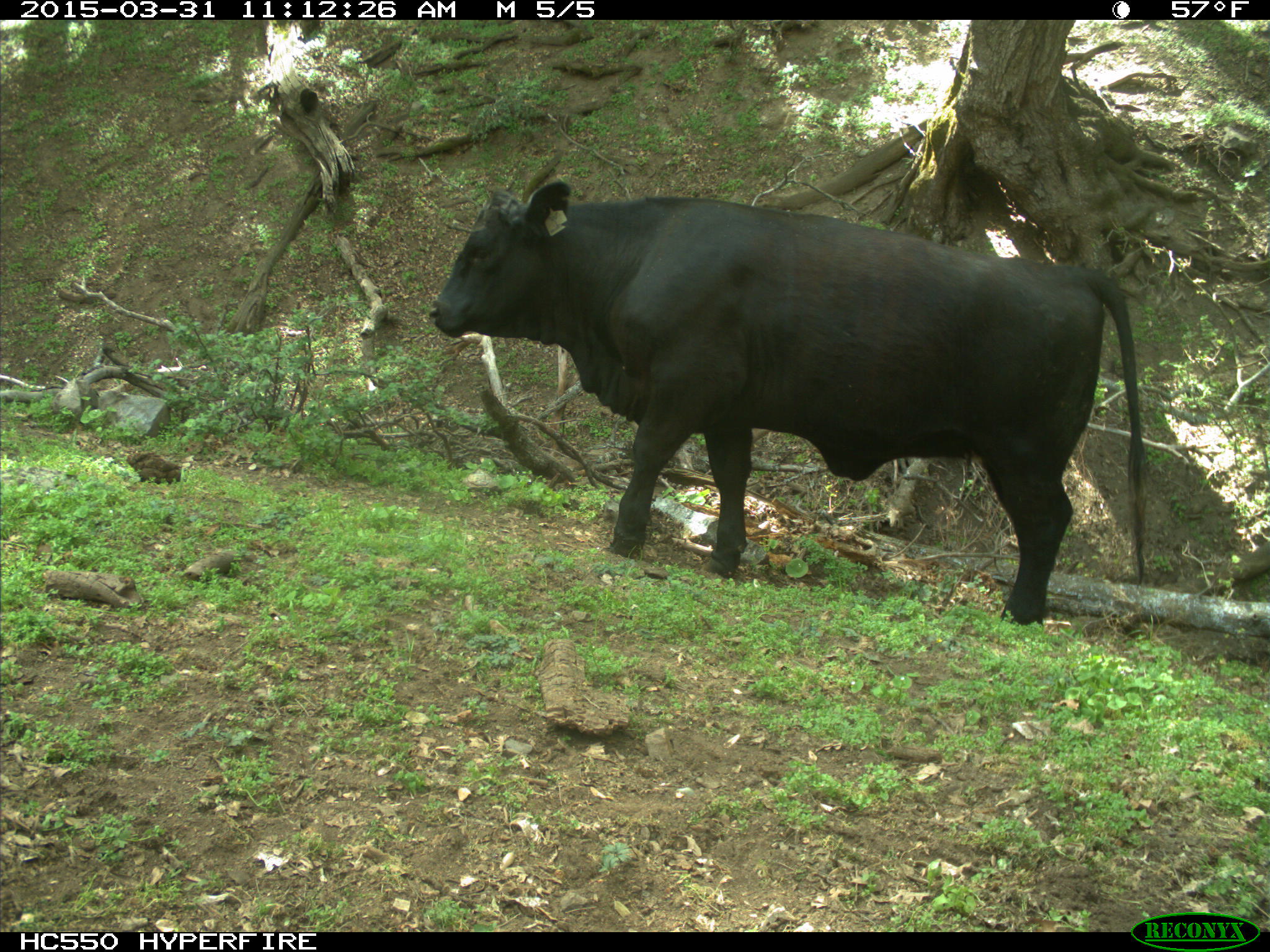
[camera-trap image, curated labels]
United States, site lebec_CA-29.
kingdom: Animalia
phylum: Chordata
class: Mammalia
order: Artiodactyla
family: Bovidae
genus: Bos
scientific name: Bos taurus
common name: domestic cow